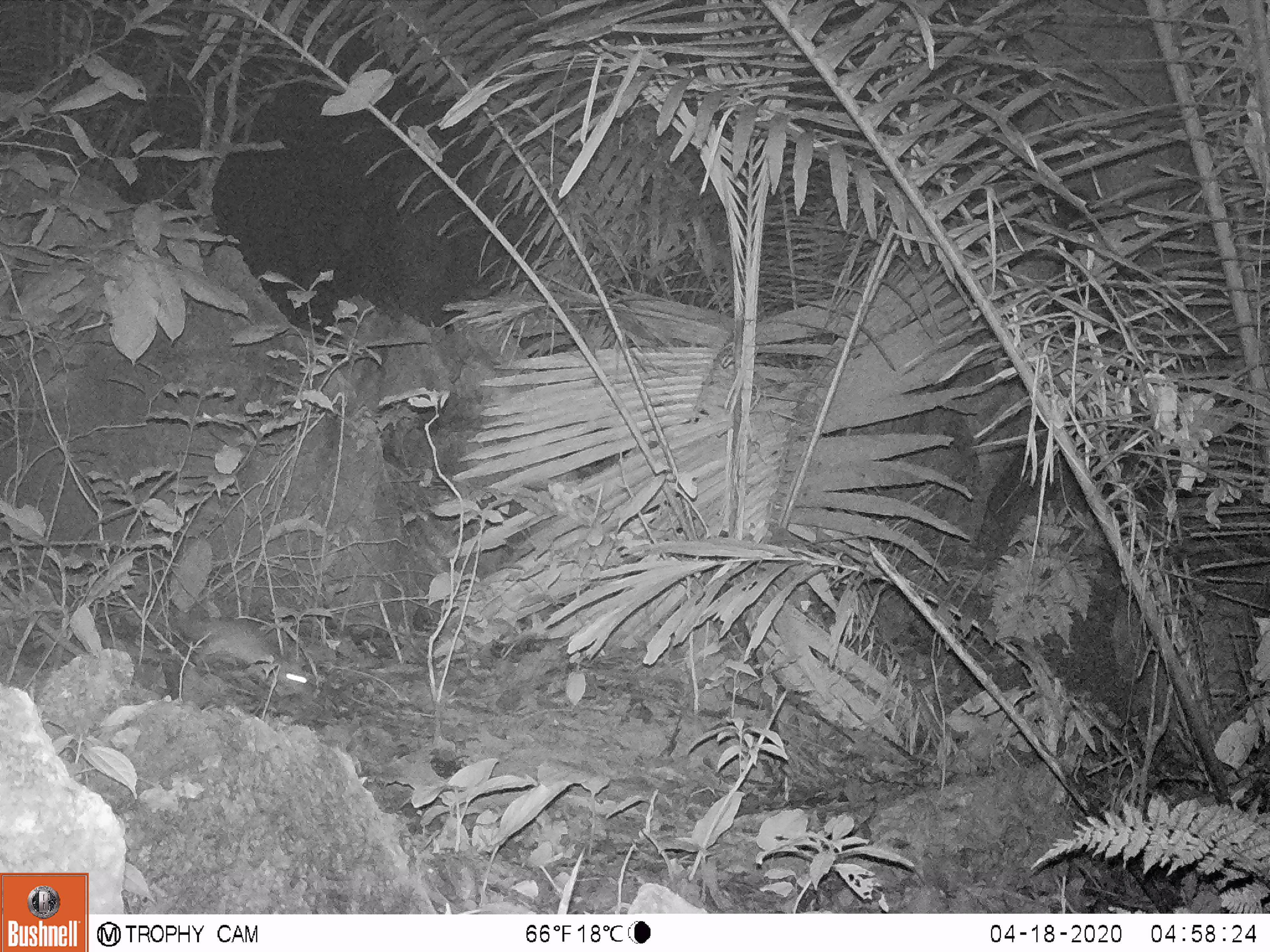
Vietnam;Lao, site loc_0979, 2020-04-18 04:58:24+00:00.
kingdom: Animalia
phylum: Chordata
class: Mammalia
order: Rodentia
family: Hystricidae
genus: Atherurus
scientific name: Atherurus macrourus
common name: asiatic brush-tailed porcupine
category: asiatic brush tailed porcupine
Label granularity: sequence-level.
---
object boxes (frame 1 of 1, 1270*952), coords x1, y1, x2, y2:
asiatic brush tailed porcupine: 124, 613, 317, 698